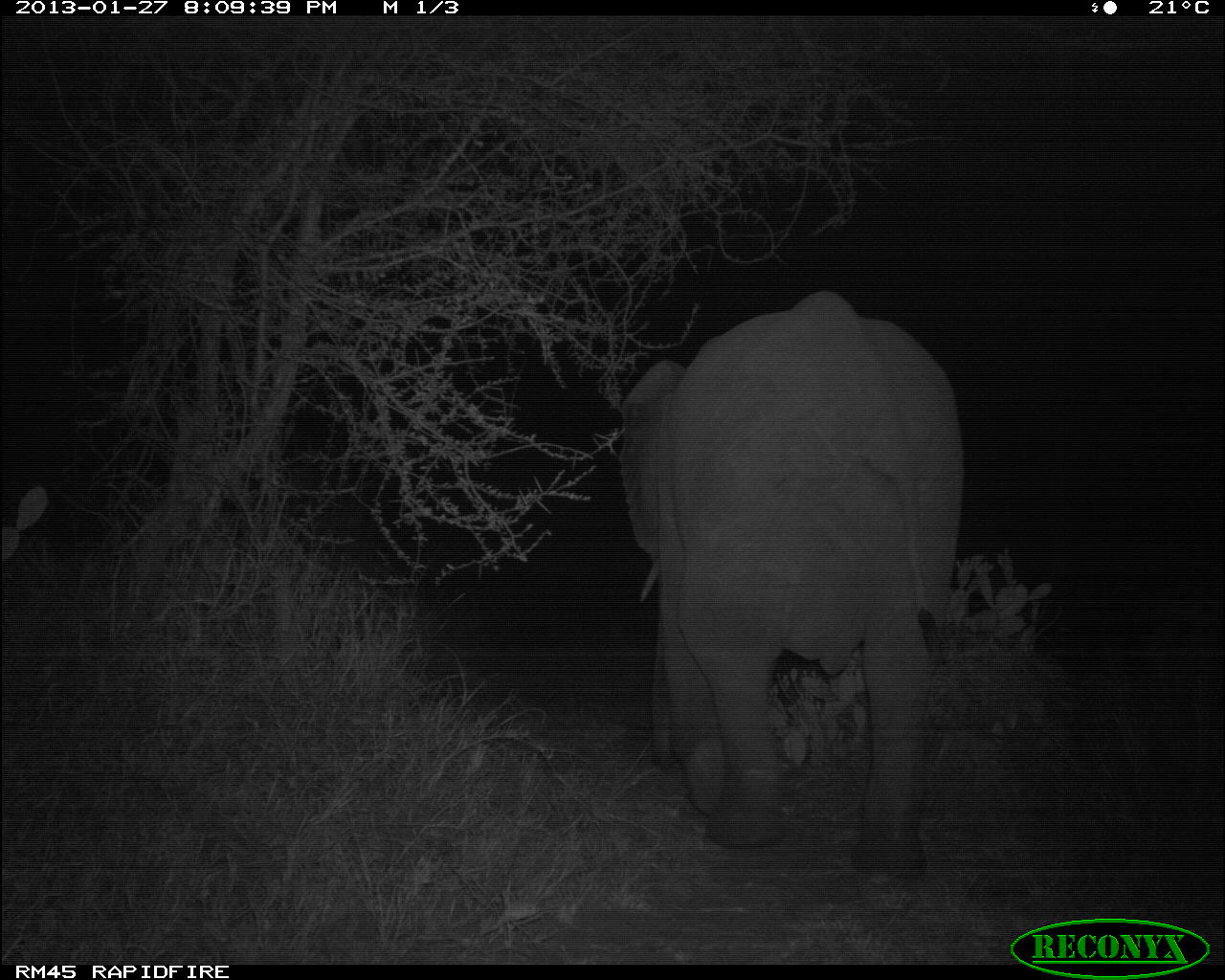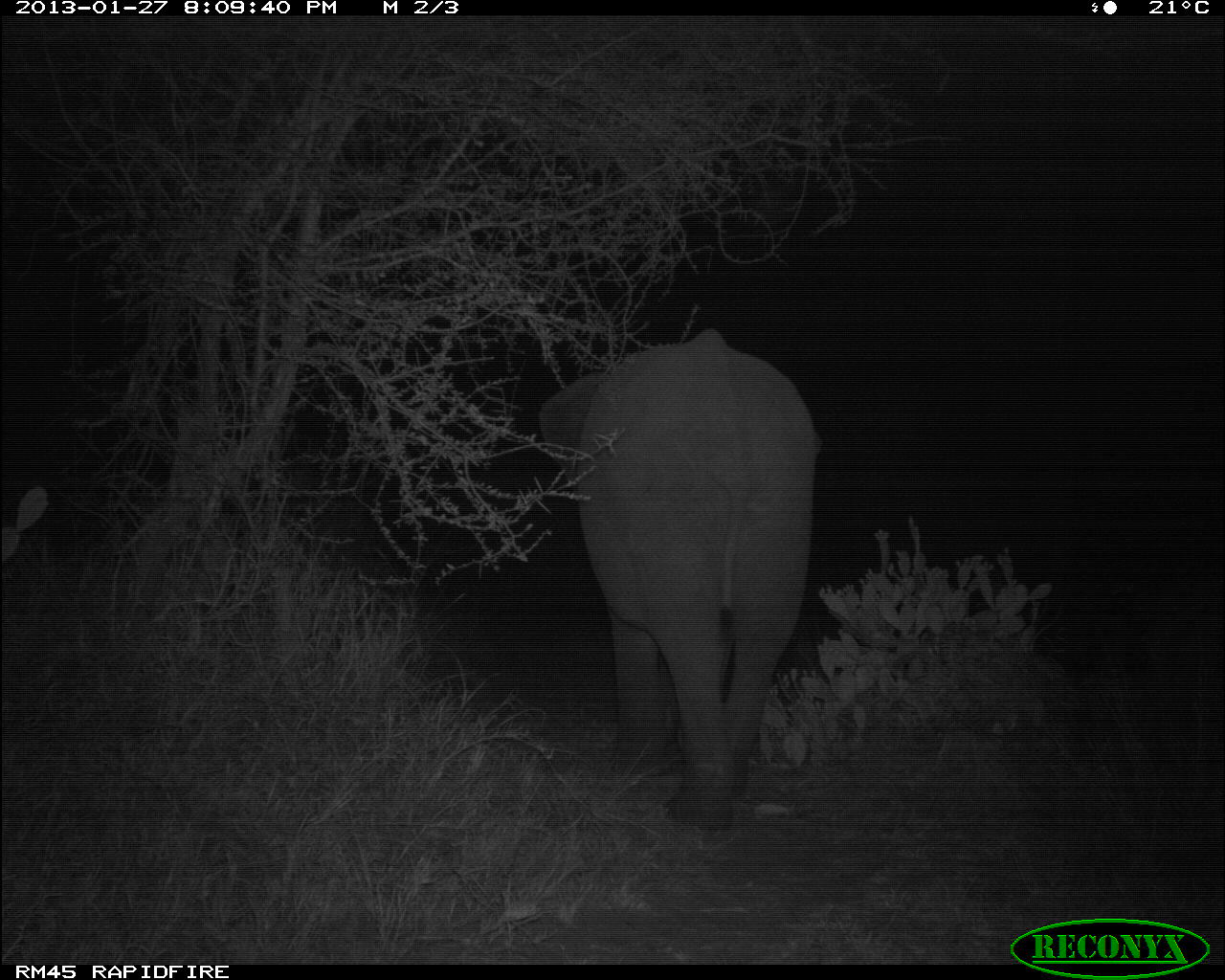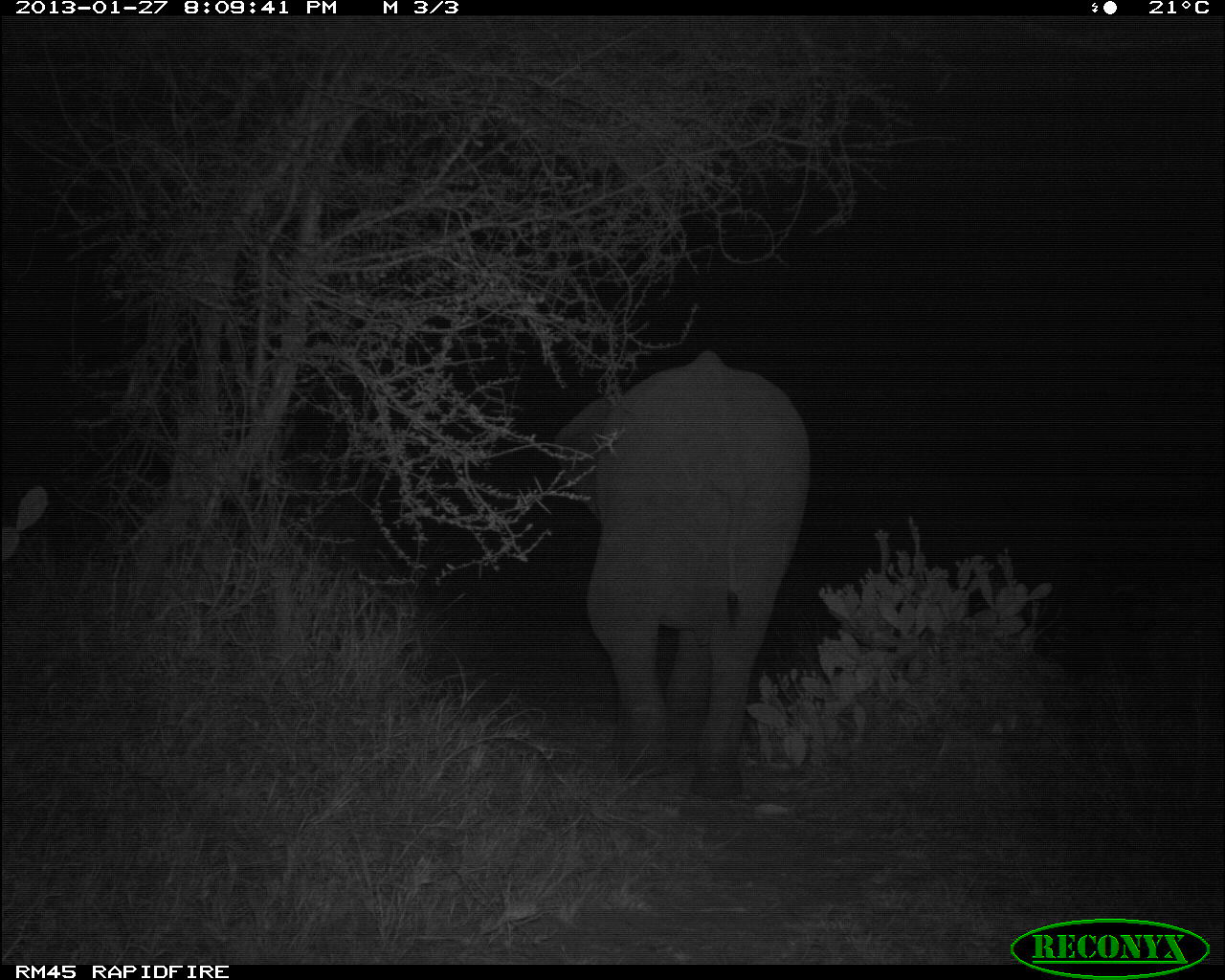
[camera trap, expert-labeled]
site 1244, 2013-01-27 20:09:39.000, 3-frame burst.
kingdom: Animalia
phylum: Chordata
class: Mammalia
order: Proboscidea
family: Elephantidae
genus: Loxodonta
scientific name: Loxodonta africana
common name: african bush elephant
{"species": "Loxodonta africana (african bush elephant)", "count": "1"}